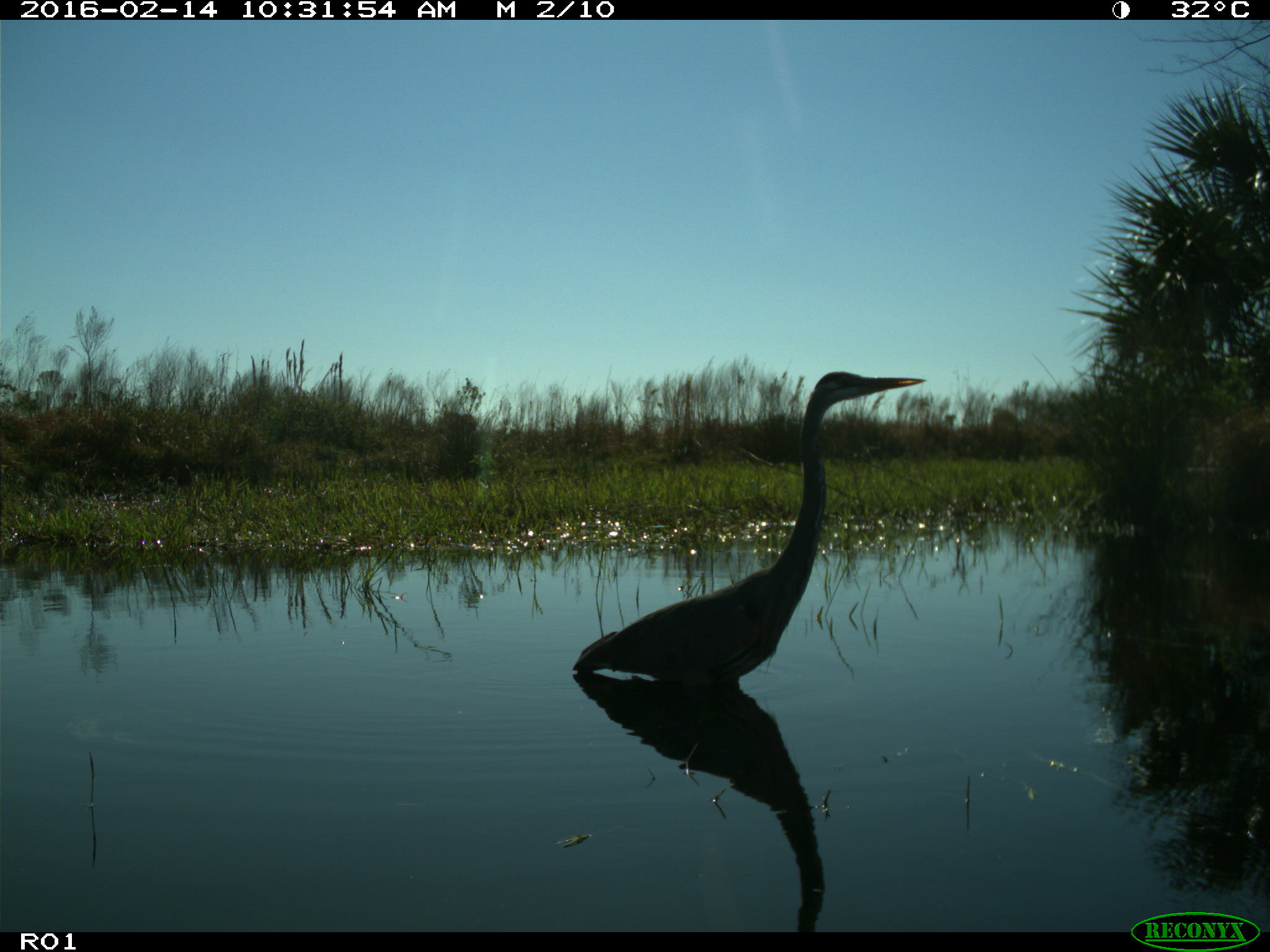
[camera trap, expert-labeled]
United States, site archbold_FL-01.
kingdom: Animalia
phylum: Chordata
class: Aves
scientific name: Aves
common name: birds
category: unidentified bird